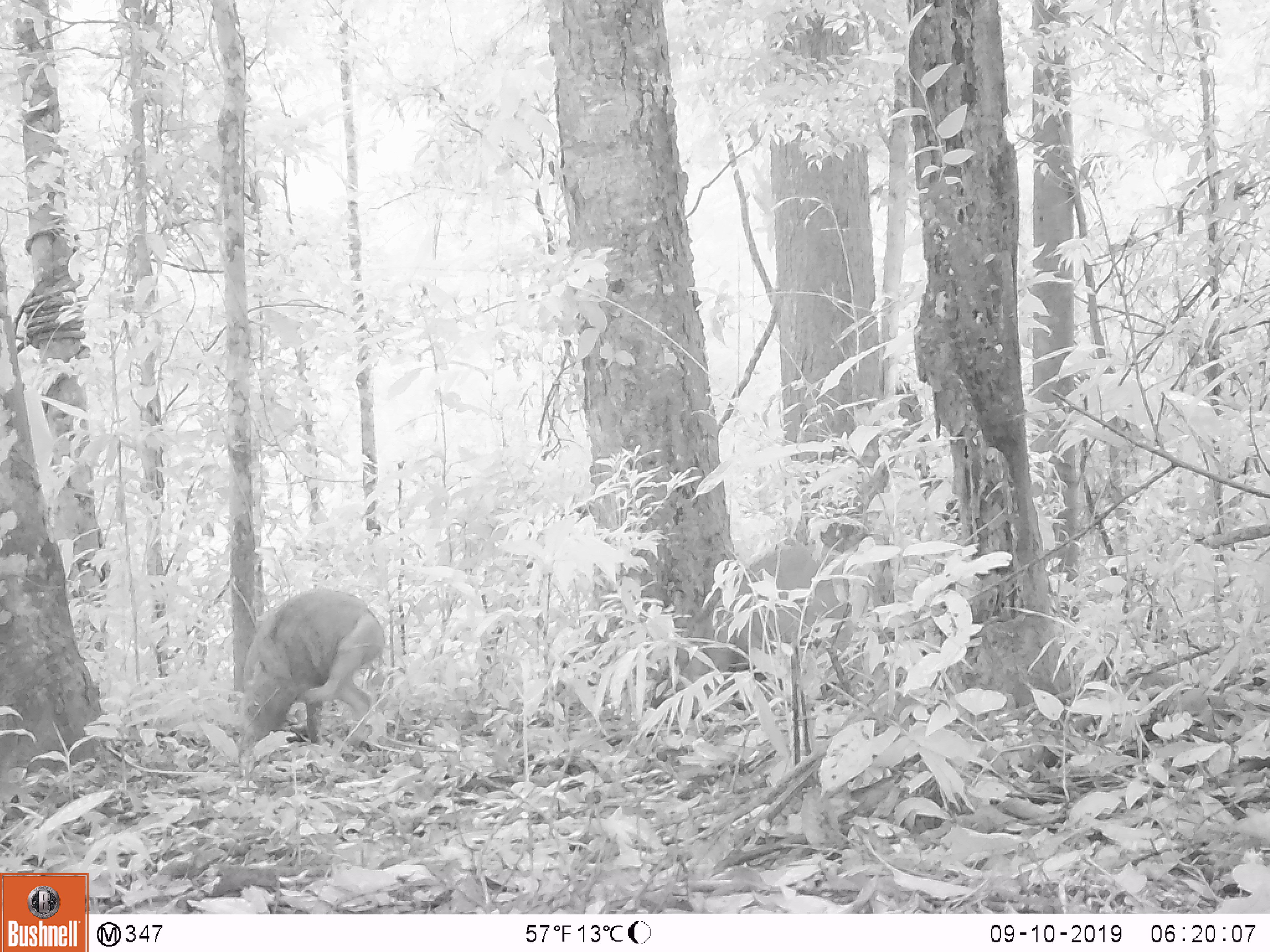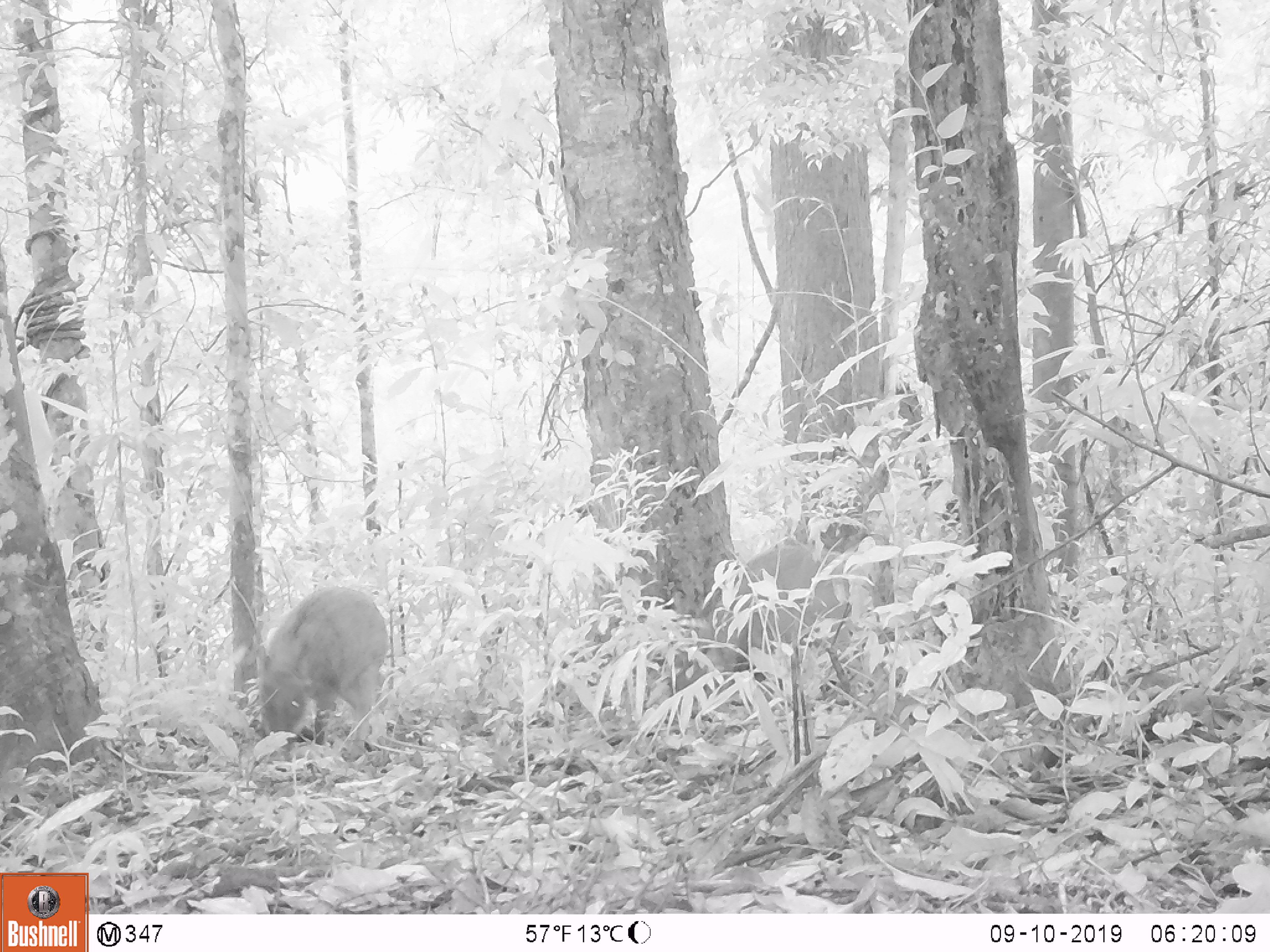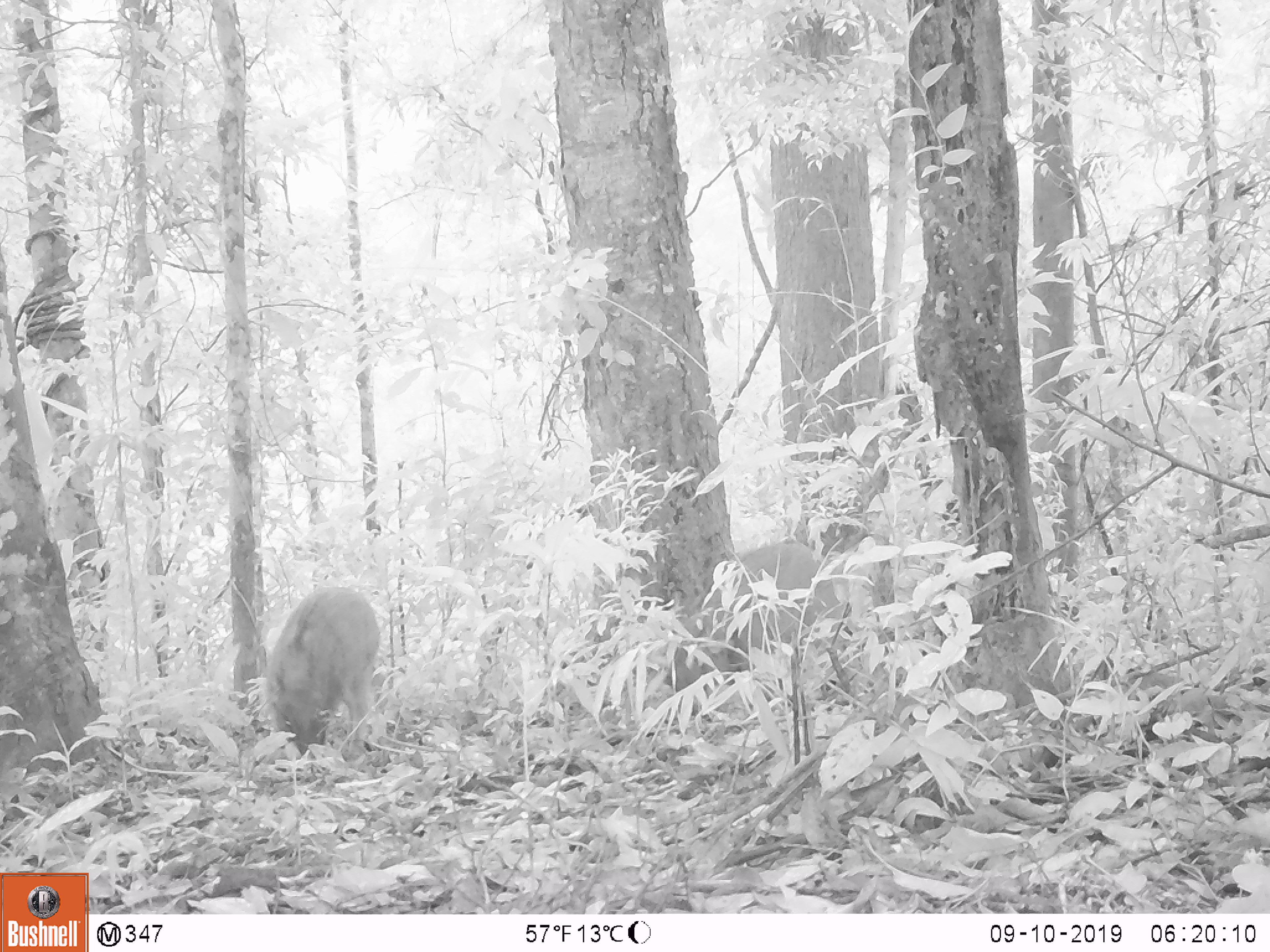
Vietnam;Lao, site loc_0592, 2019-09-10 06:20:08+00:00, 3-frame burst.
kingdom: Animalia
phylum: Chordata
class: Mammalia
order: Artiodactyla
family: Suidae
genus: Sus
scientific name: Sus scrofa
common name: eurasian wild pig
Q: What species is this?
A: Eurasian wild pig (Sus scrofa).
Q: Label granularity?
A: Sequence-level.